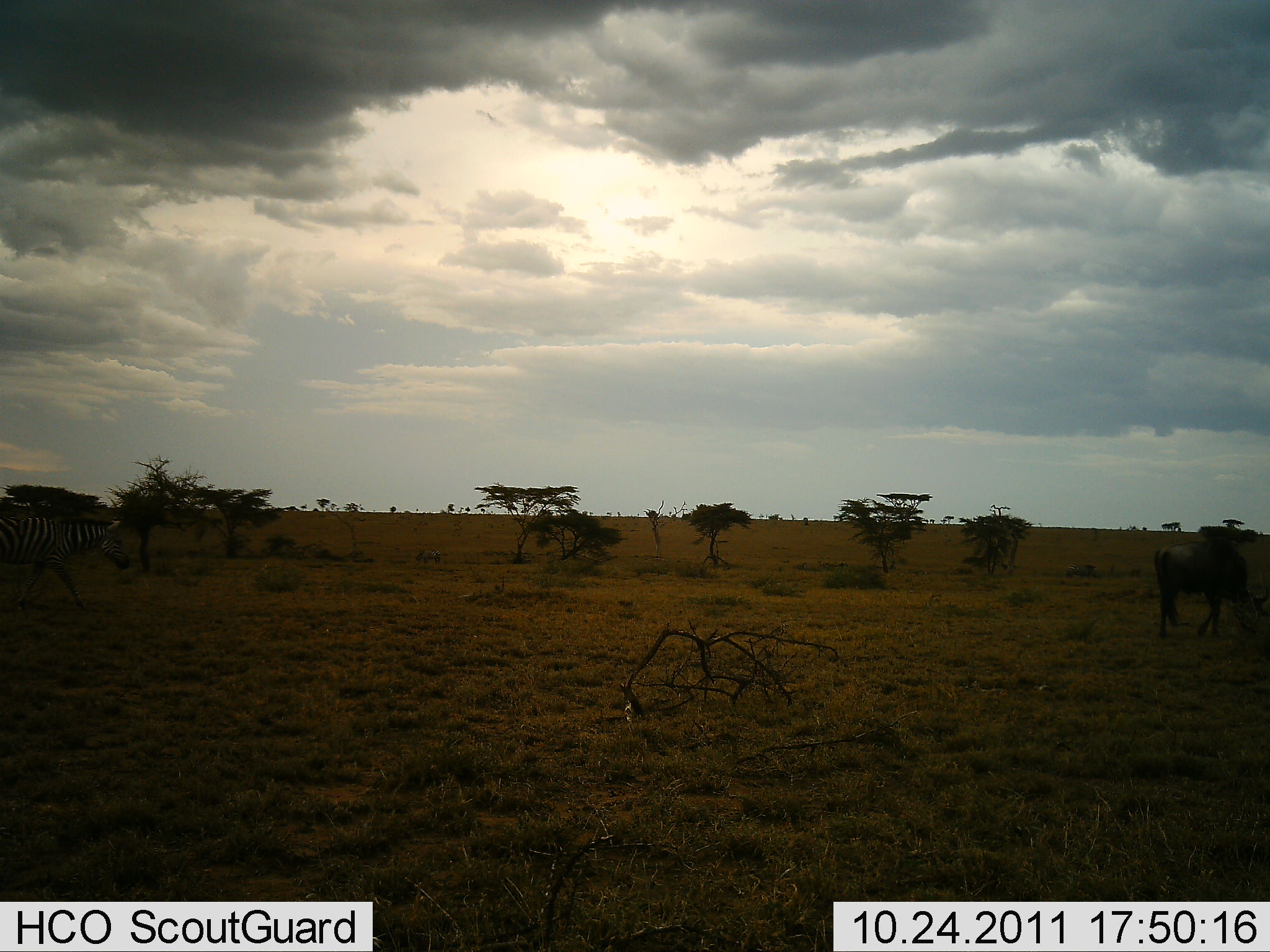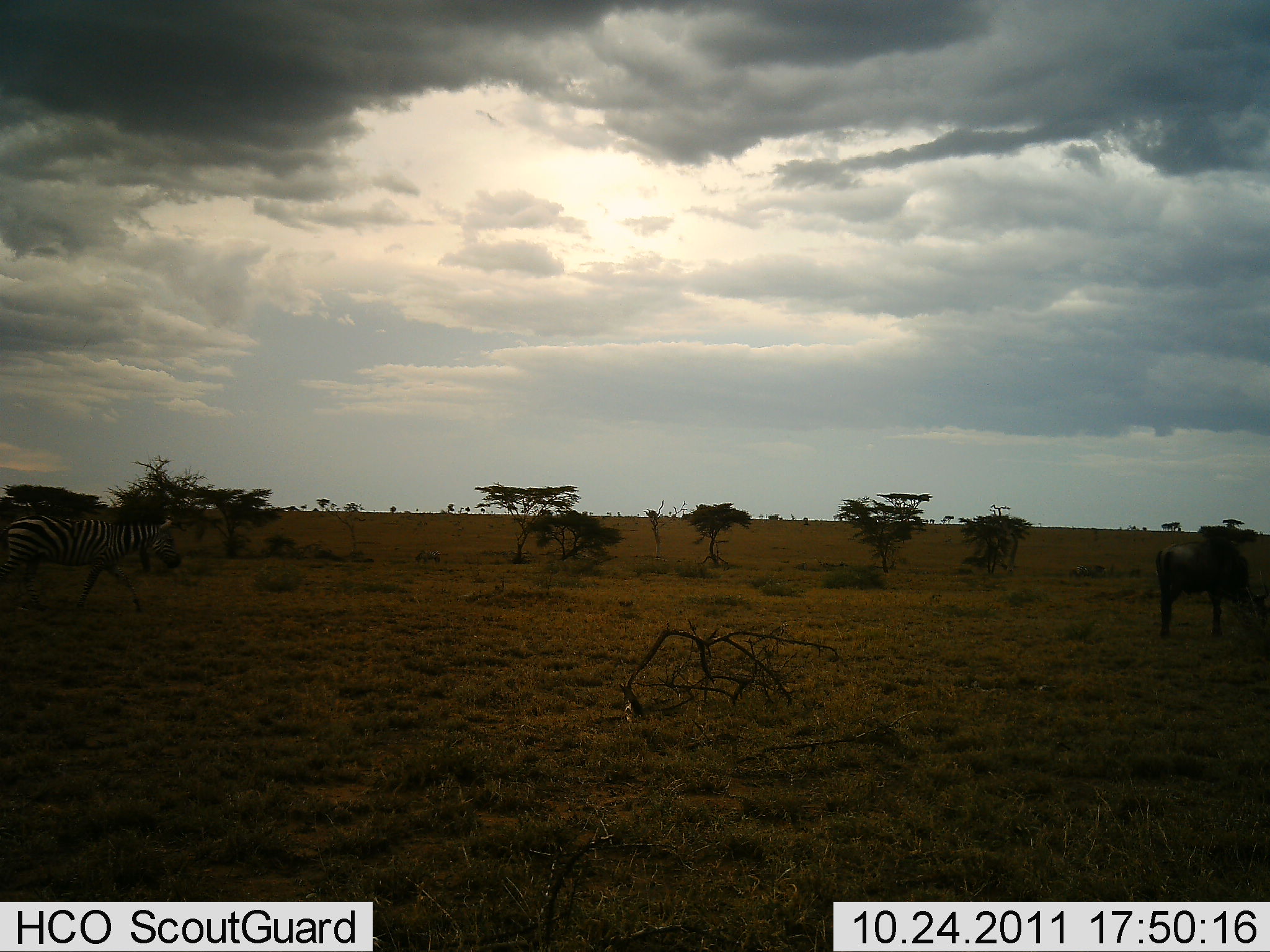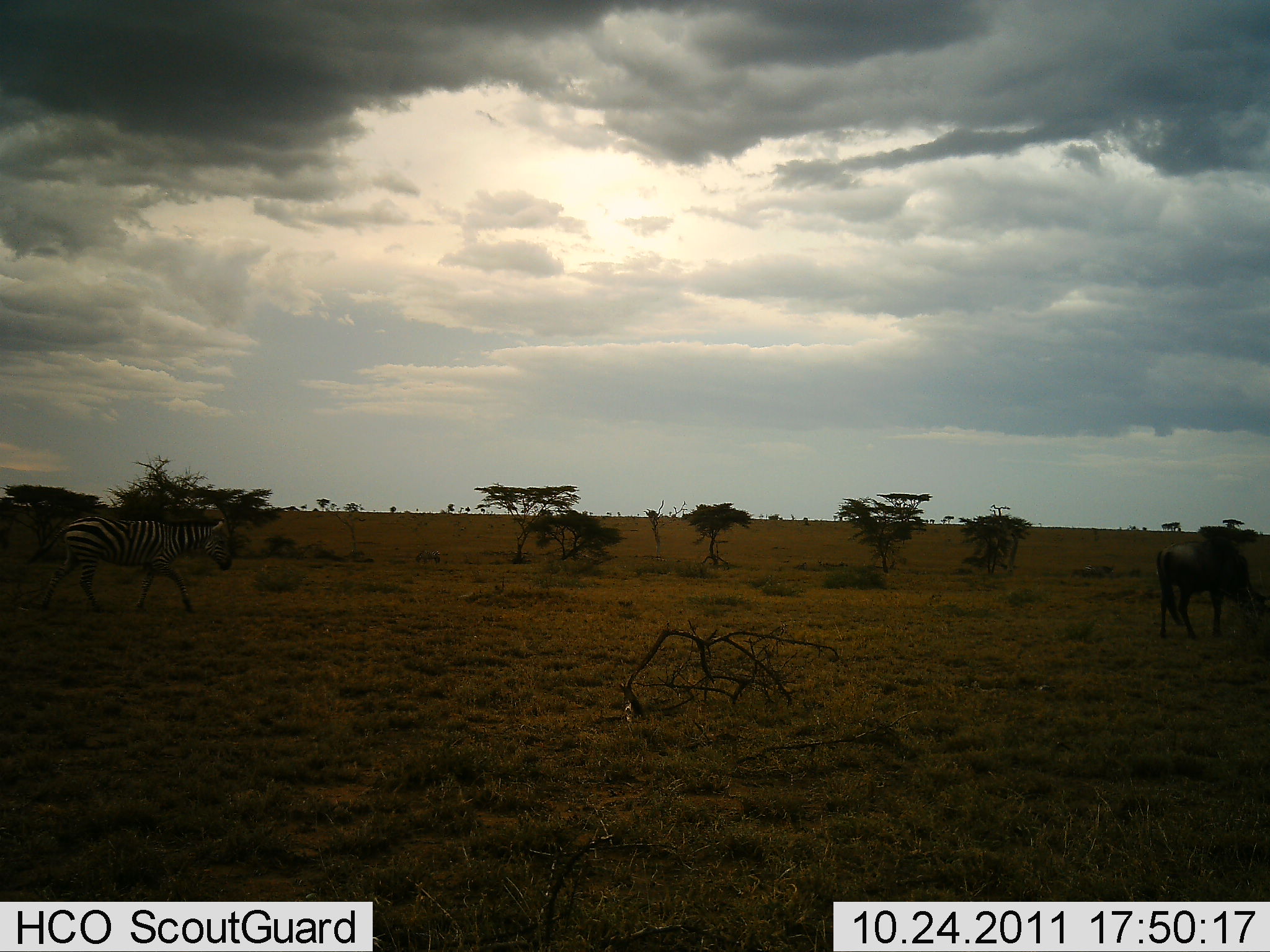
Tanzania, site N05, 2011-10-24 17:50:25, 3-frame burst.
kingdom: Animalia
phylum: Chordata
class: Mammalia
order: Artiodactyla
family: Bovidae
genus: Connochaetes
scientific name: Connochaetes taurinus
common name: blue wildebeest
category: wildebeest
Wildebeest (blue wildebeest) (Connochaetes taurinus), count 1. Behavior (volunteer vote fractions): standing 64%, resting 0%, moving 21%, interacting 0%. Young present (vote fraction): 0%. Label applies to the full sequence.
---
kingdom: Animalia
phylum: Chordata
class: Mammalia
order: Perissodactyla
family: Equidae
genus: Equus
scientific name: Equus quagga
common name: plains zebra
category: zebra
Zebra (plains zebra) (Equus quagga), count 1. Behavior (volunteer vote fractions): standing 12%, resting 0%, moving 100%, interacting 0%. Young present (vote fraction): 0%. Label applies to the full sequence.